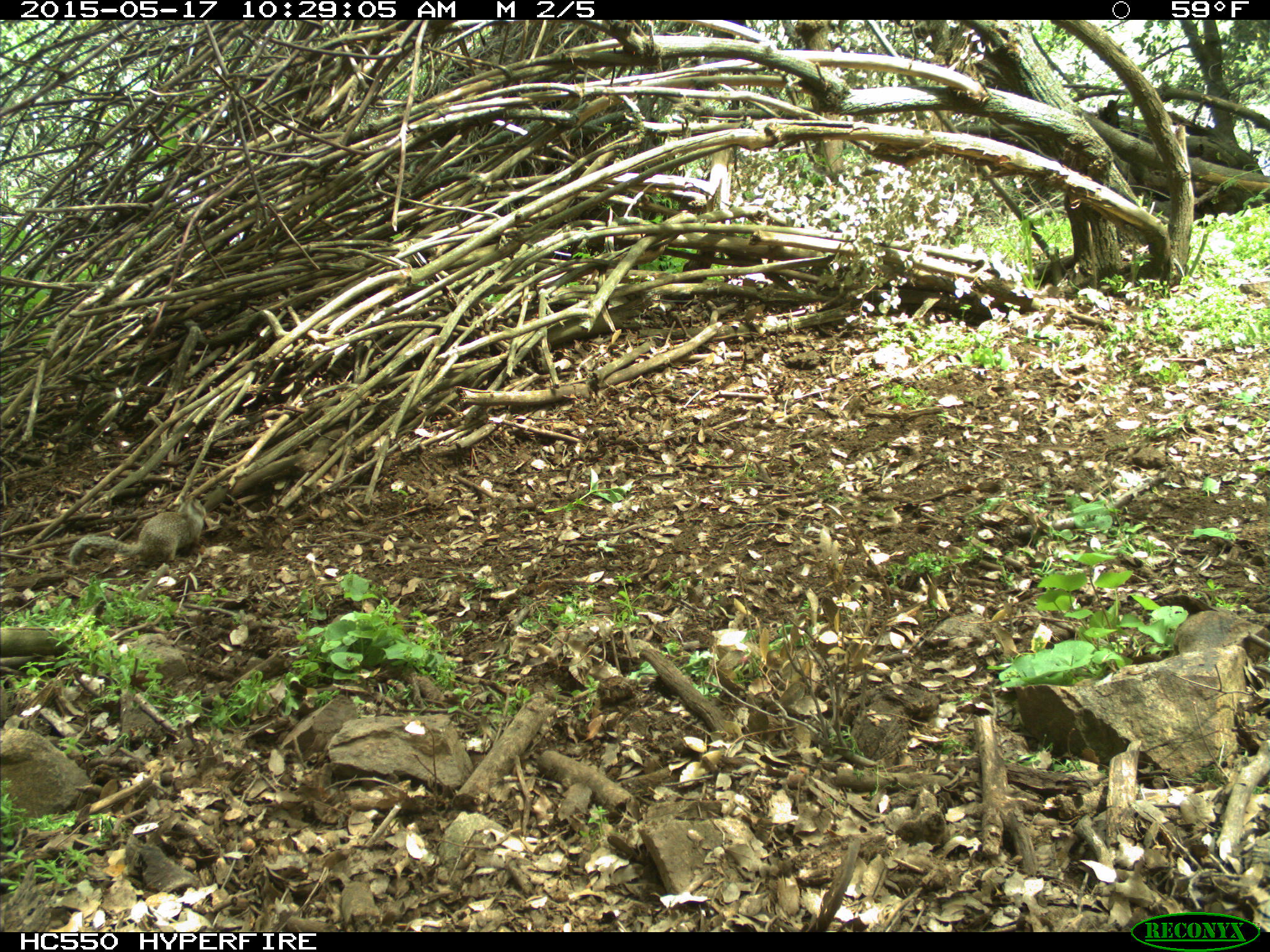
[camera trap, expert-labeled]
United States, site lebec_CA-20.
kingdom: Animalia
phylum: Chordata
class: Mammalia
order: Rodentia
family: Sciuridae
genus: Otospermophilus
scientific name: Otospermophilus beecheyi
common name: california ground squirrel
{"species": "Otospermophilus beecheyi (california ground squirrel)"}